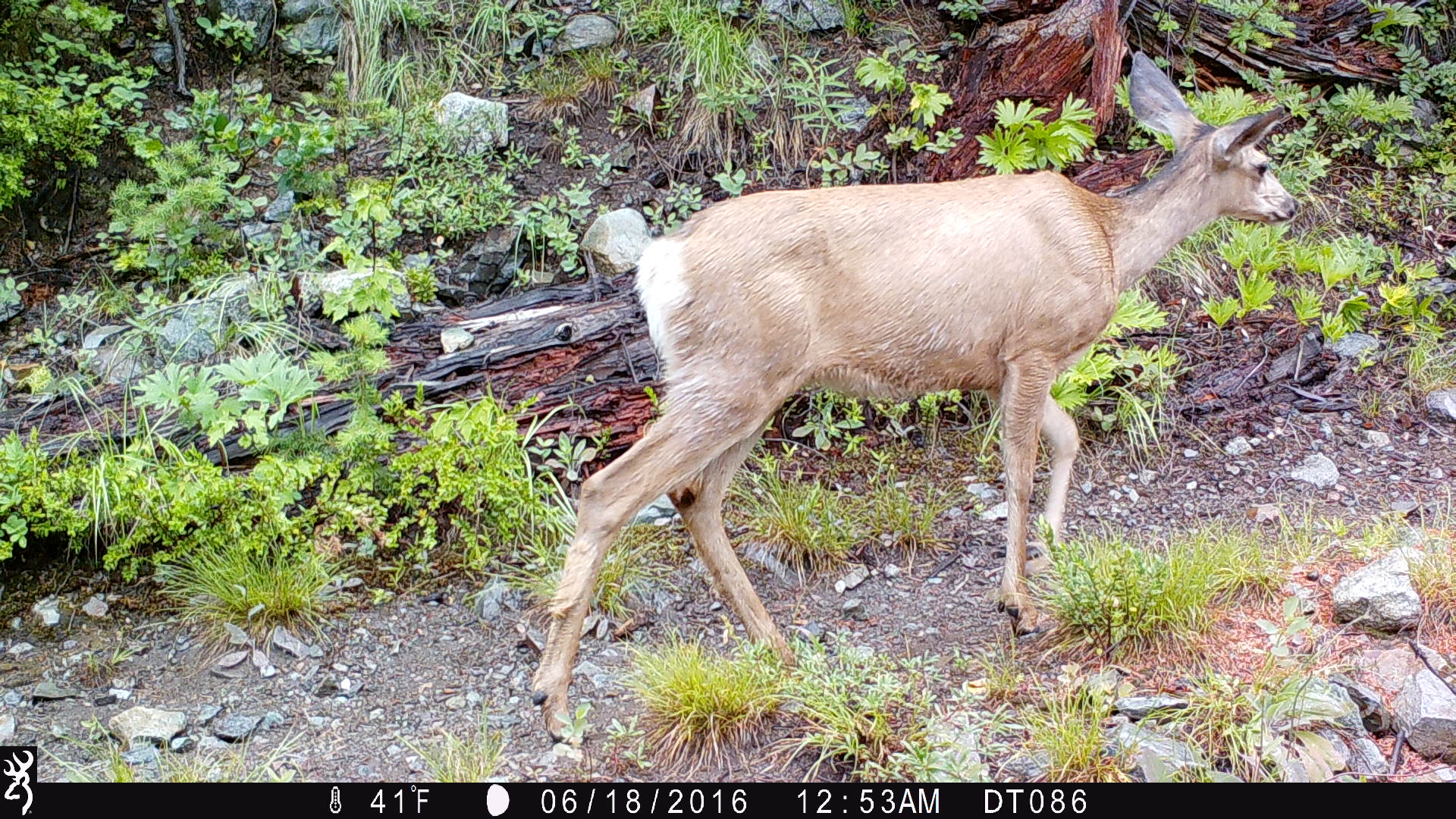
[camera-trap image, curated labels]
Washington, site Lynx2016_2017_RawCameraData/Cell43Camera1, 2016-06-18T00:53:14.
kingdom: Animalia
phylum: Chordata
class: Mammalia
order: Artiodactyla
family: Cervidae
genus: Odocoileus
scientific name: Odocoileus hemionus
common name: mule deer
Odocoileus hemionus (mule deer). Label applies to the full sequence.